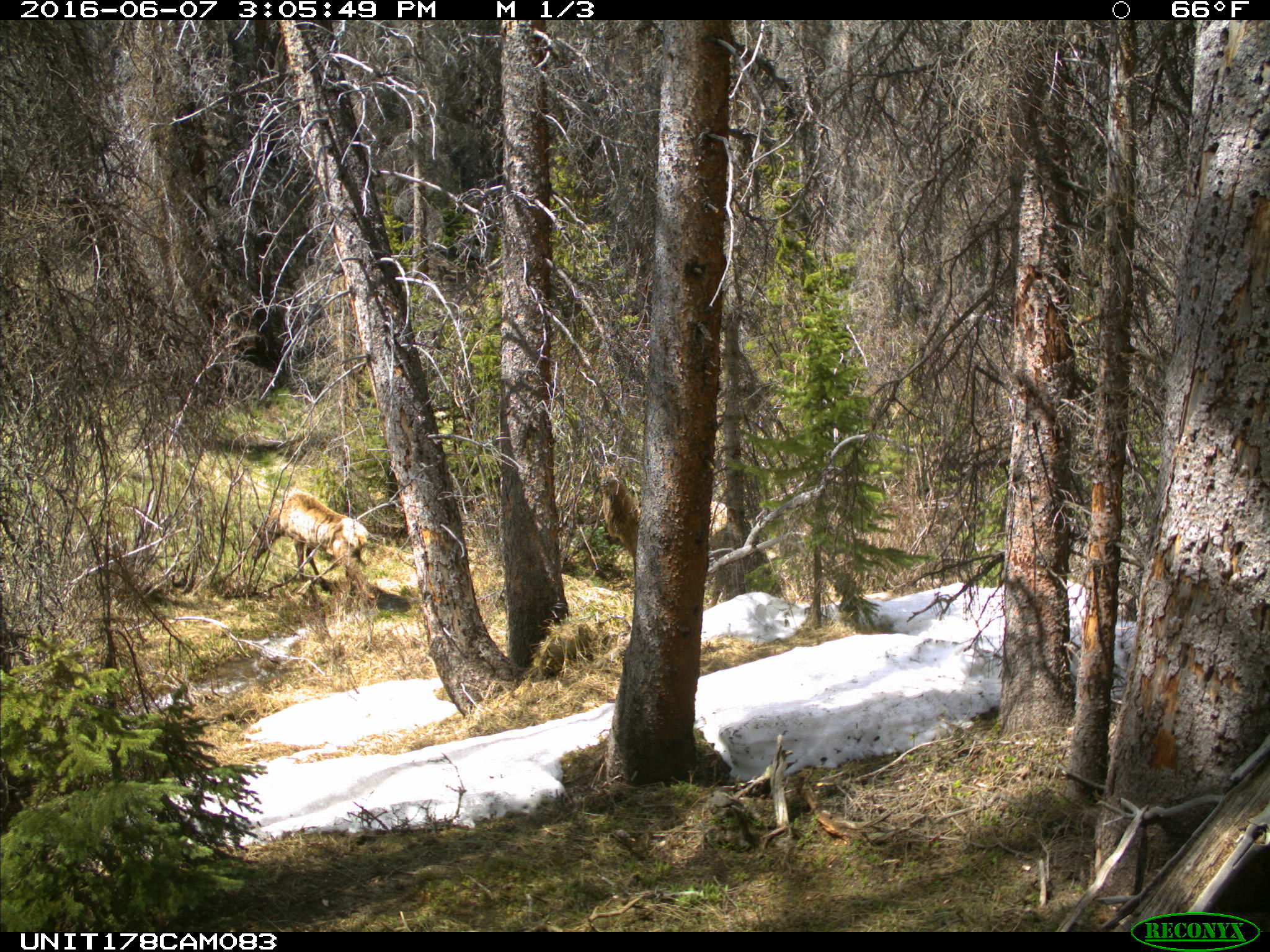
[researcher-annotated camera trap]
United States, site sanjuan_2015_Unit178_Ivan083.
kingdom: Animalia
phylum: Chordata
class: Mammalia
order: Artiodactyla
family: Cervidae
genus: Cervus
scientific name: Cervus elaphus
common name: red deer